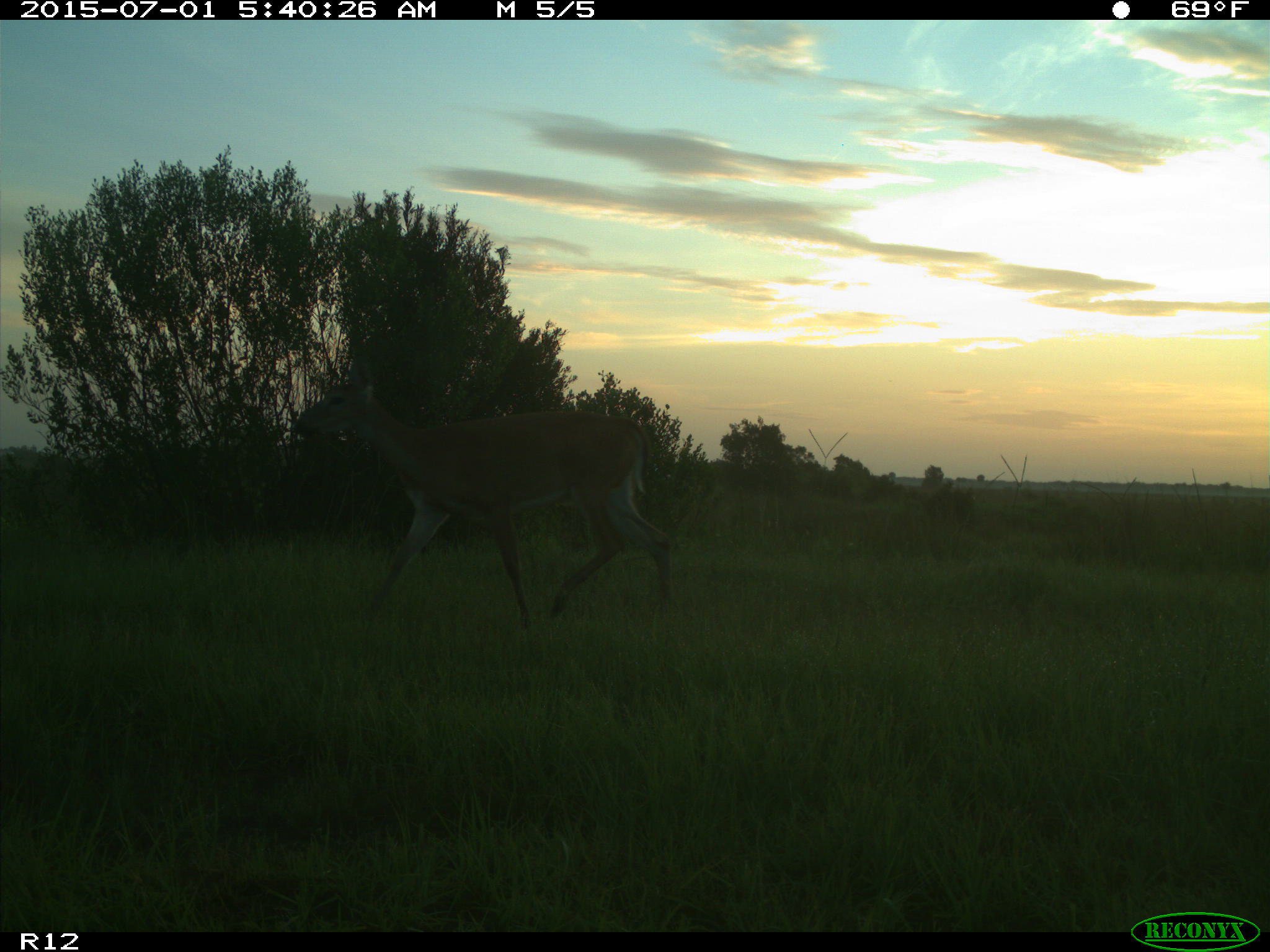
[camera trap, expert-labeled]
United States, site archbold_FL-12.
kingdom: Animalia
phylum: Chordata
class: Mammalia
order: Artiodactyla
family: Cervidae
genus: Odocoileus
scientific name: Odocoileus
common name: deer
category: unidentified deer